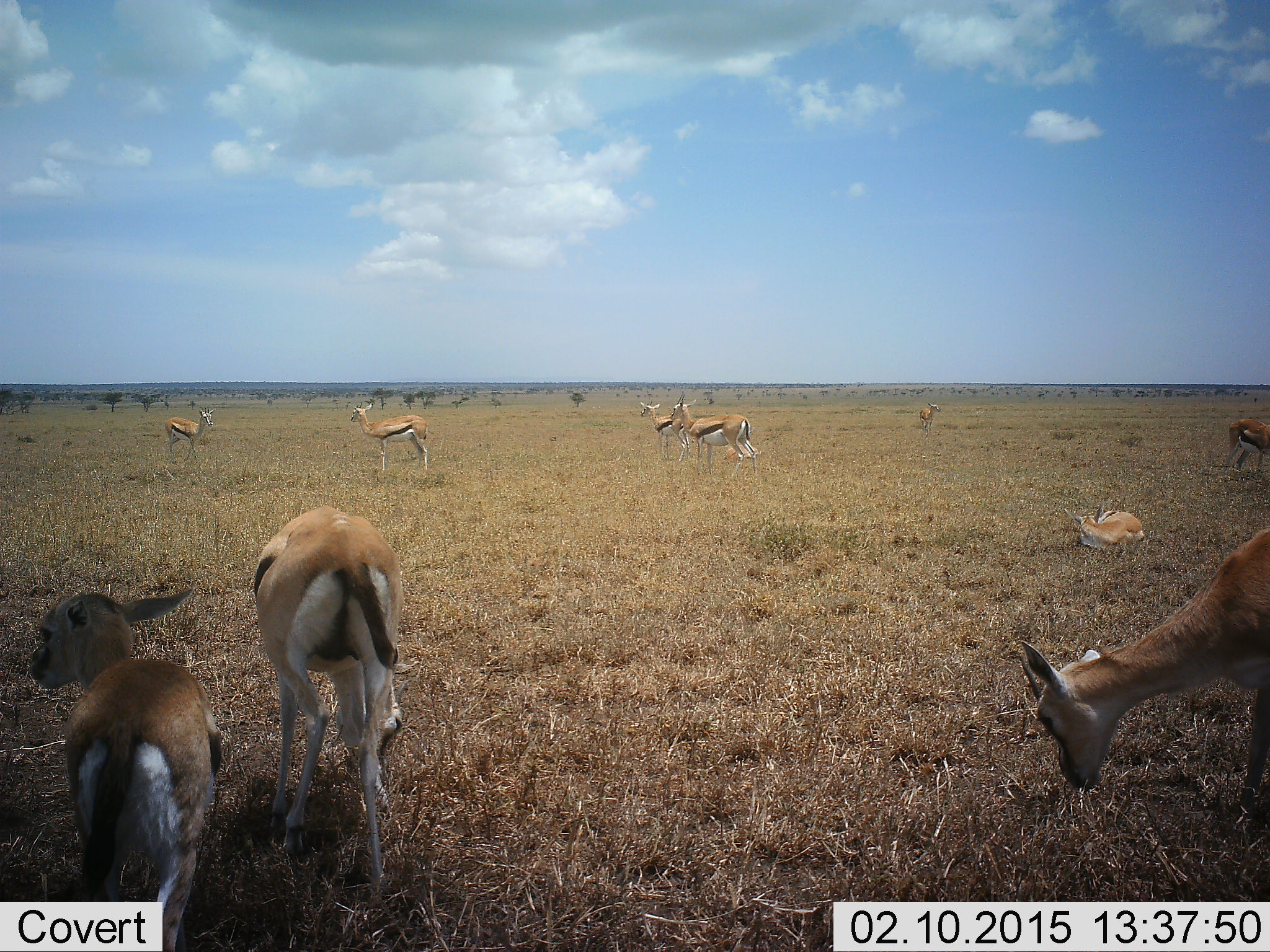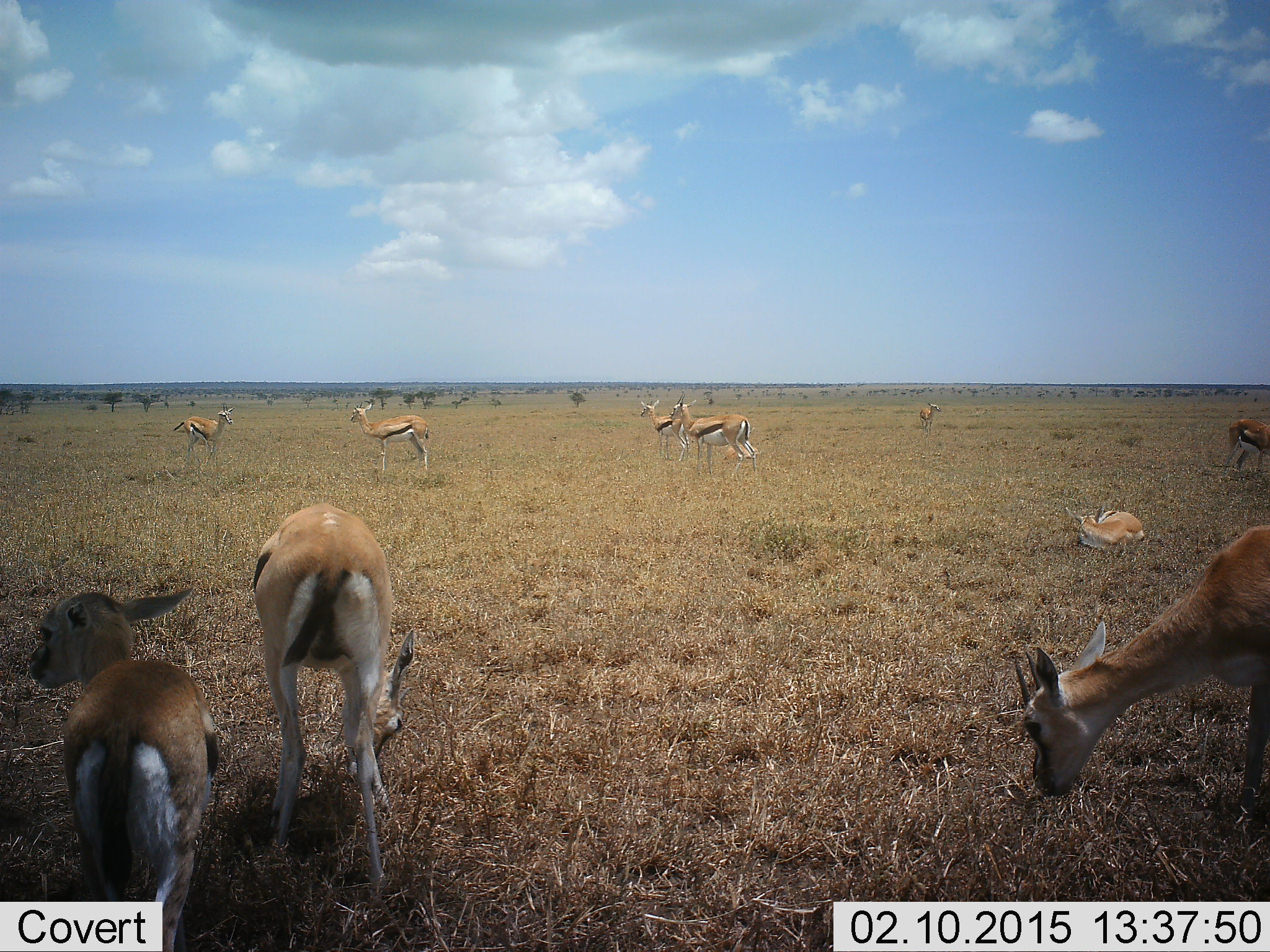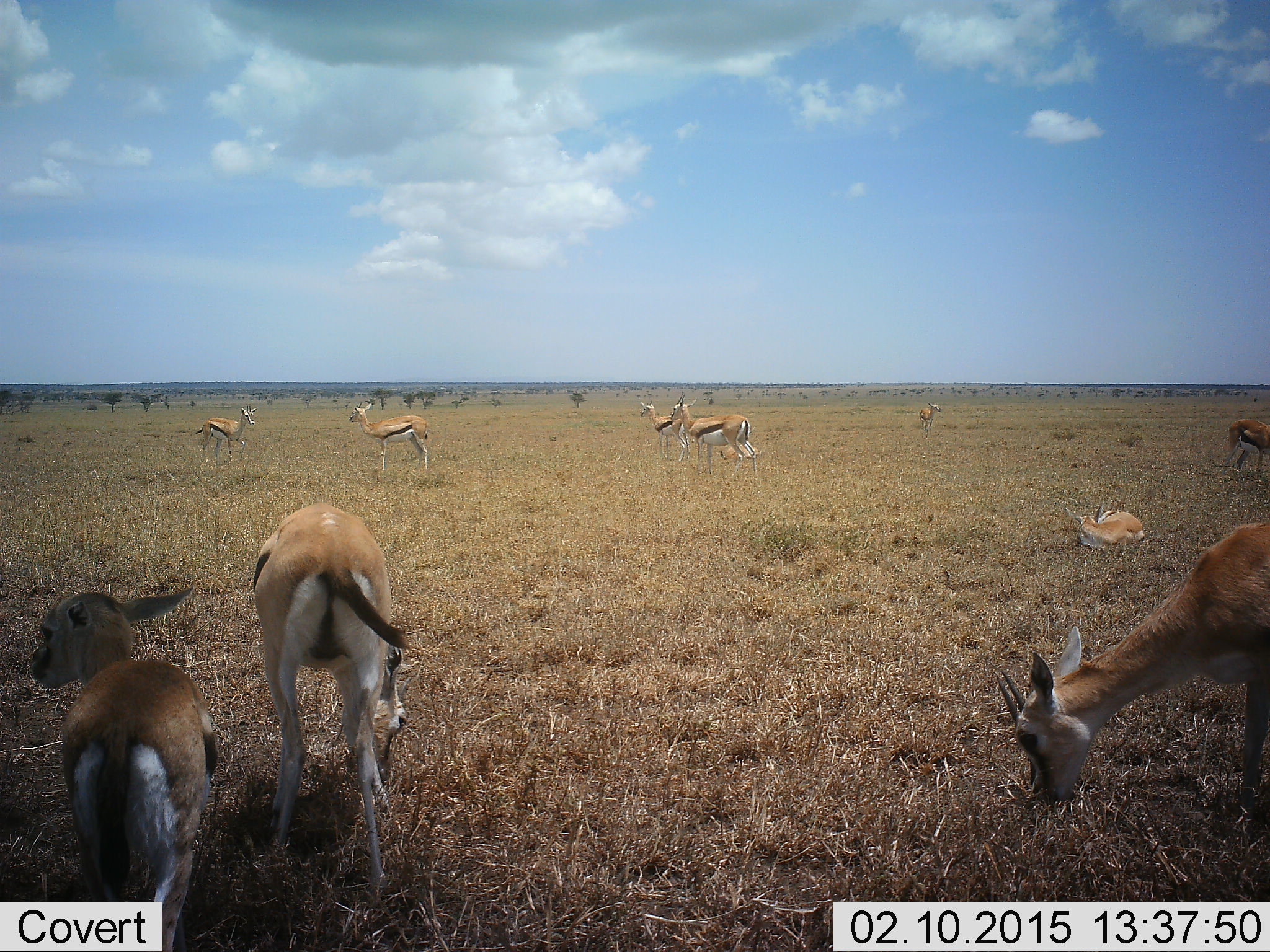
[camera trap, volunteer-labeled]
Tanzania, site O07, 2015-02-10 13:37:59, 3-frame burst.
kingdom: Animalia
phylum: Chordata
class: Mammalia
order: Artiodactyla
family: Bovidae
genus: Eudorcas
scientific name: Eudorcas thomsonii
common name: thomson's gazelle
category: gazellethomsons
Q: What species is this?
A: Gazellethomsons (thomson's gazelle) (Eudorcas thomsonii).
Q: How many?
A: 10.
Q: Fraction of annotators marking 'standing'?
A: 90%.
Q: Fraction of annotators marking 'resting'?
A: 60%.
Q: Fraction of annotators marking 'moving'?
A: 50%.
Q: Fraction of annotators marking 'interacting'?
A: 0%.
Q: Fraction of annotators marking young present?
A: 30%.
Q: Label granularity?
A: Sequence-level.